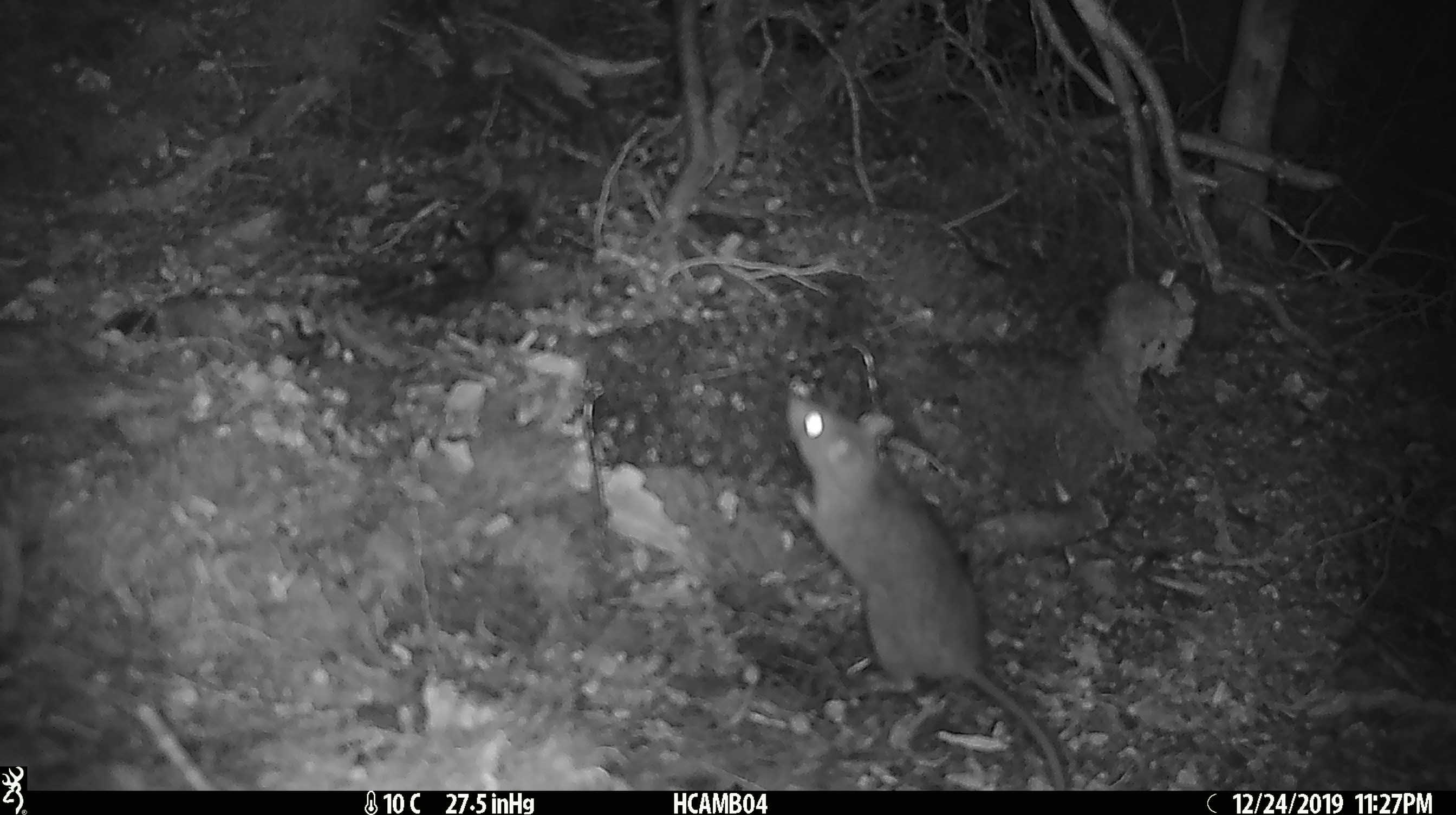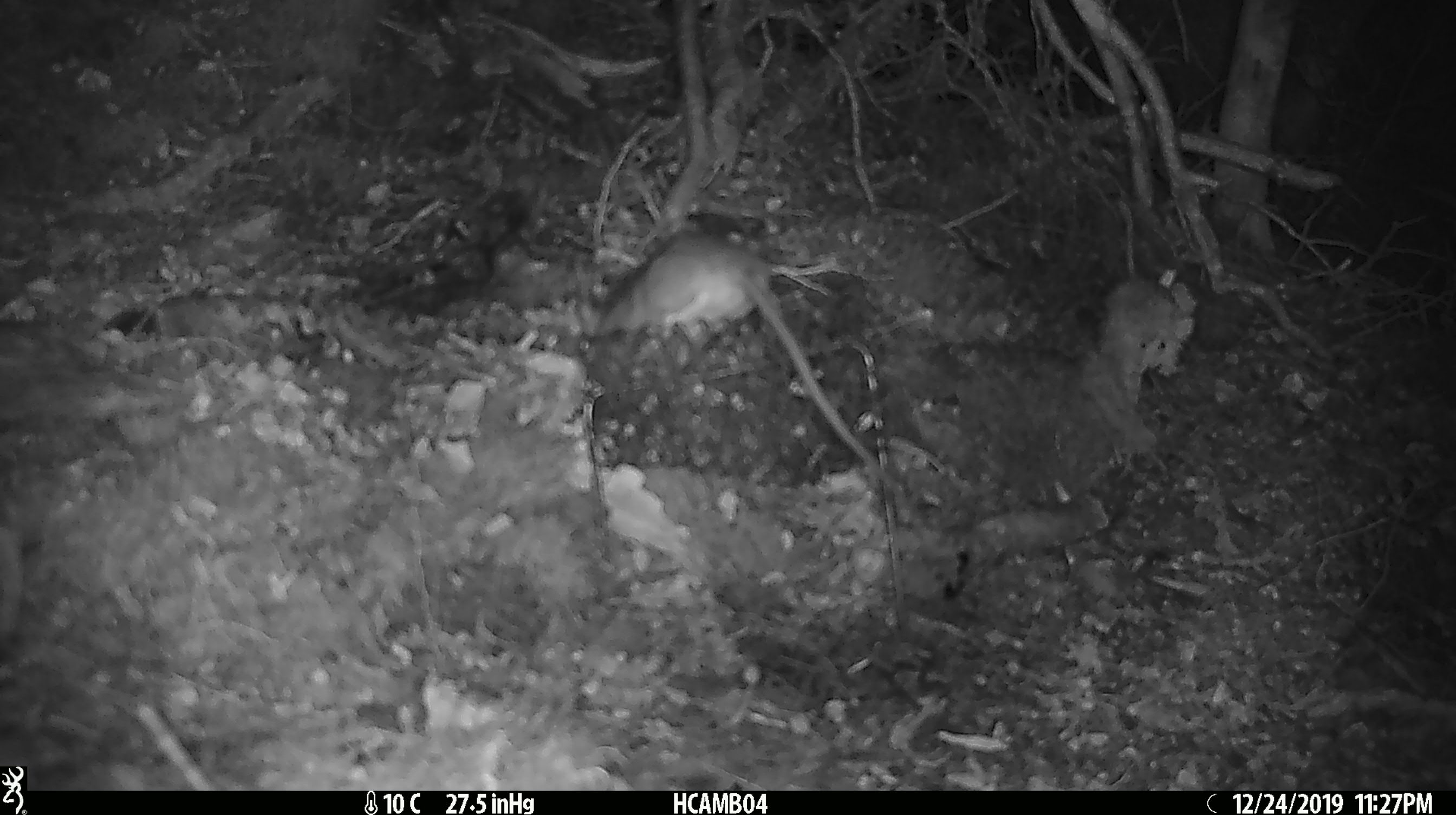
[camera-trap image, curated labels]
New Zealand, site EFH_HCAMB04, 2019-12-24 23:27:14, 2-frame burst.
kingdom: Animalia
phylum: Chordata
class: Mammalia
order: Rodentia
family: Muridae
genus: Rattus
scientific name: Rattus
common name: rat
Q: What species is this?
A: Rat (Rattus).